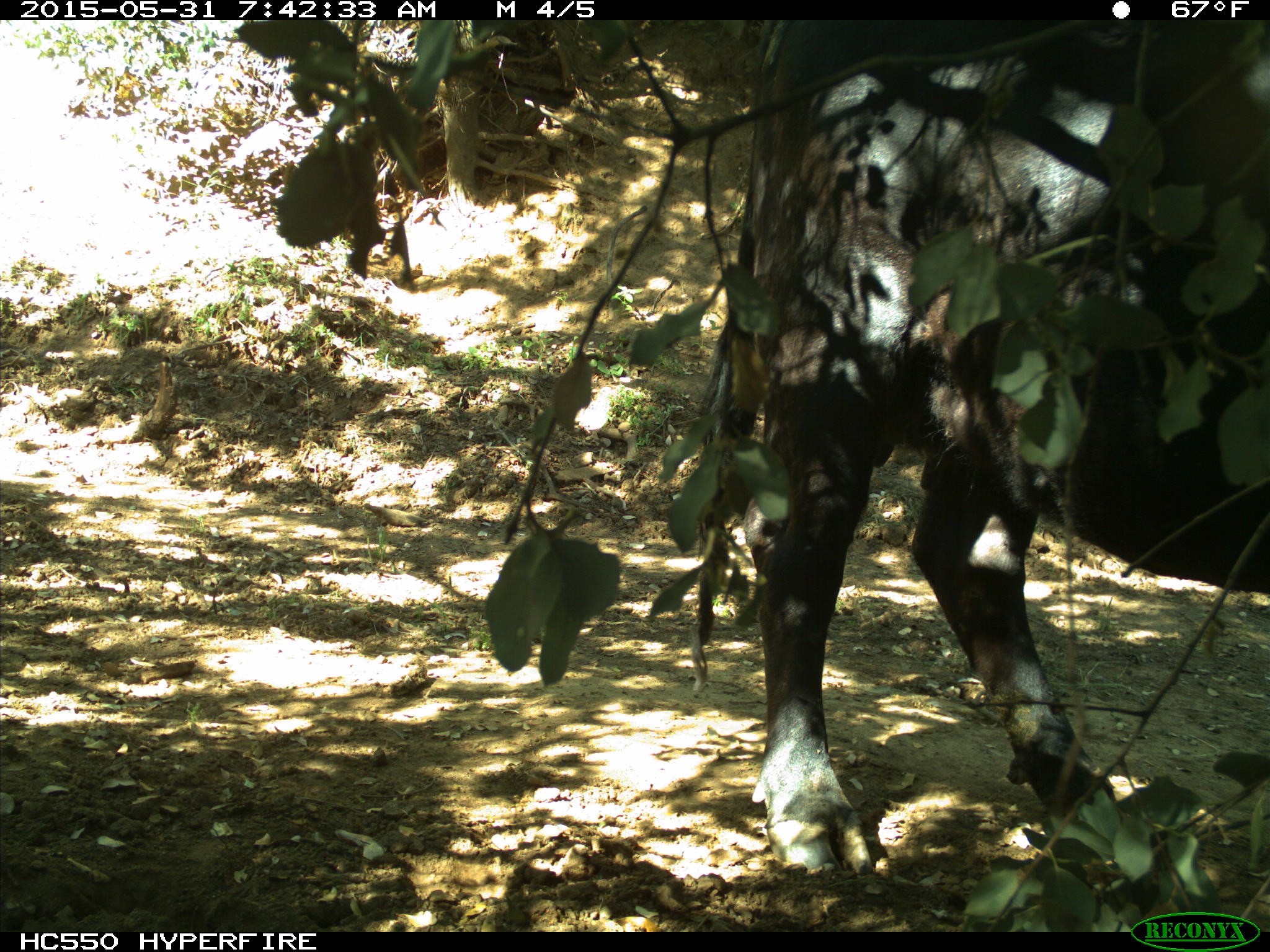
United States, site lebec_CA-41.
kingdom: Animalia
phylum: Chordata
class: Mammalia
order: Artiodactyla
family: Bovidae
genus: Bos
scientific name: Bos taurus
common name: domestic cow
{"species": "Bos taurus (domestic cow)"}